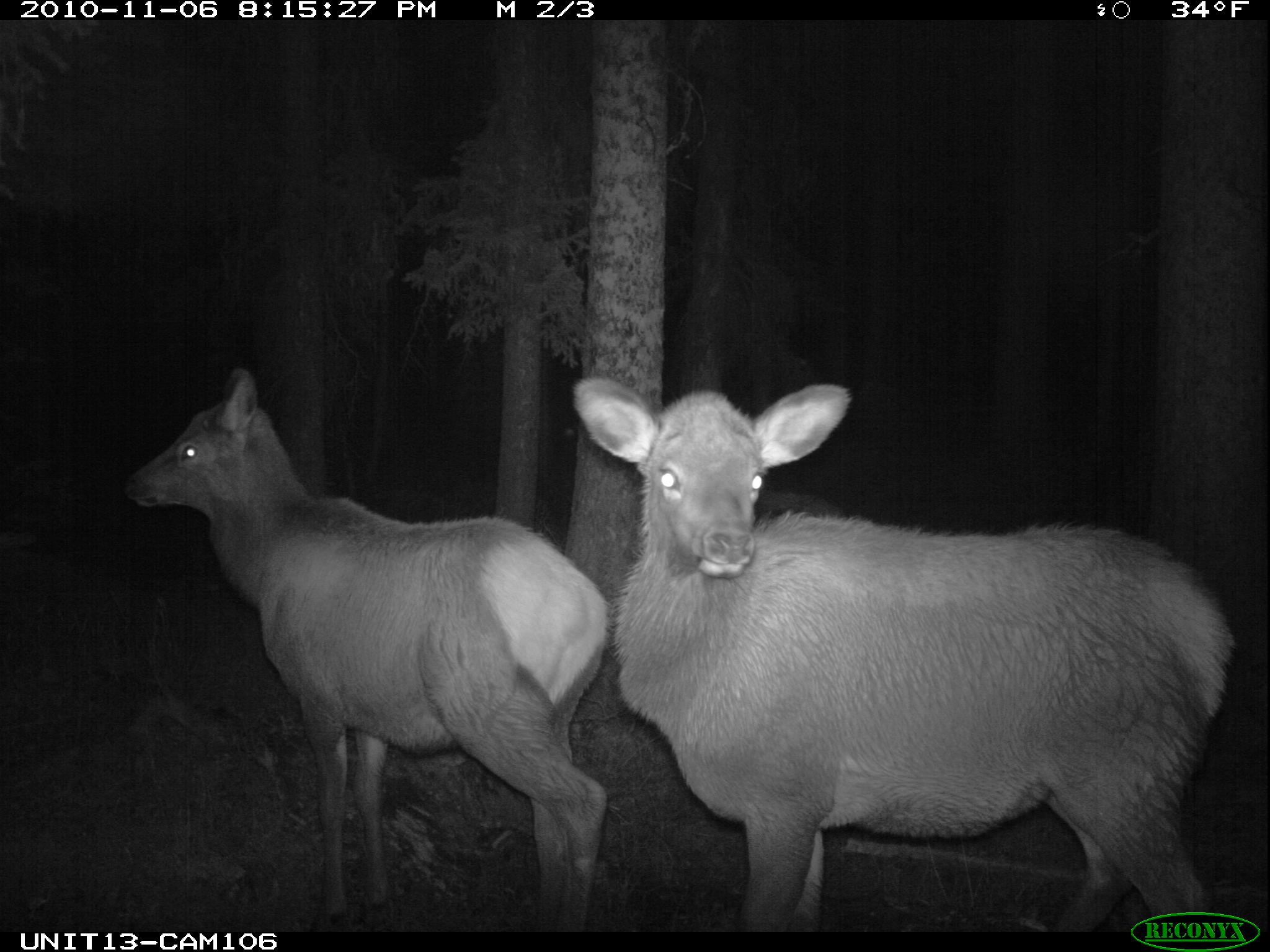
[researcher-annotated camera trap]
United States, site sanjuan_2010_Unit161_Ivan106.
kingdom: Animalia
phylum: Chordata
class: Mammalia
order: Artiodactyla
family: Cervidae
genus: Cervus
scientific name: Cervus elaphus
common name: red deer